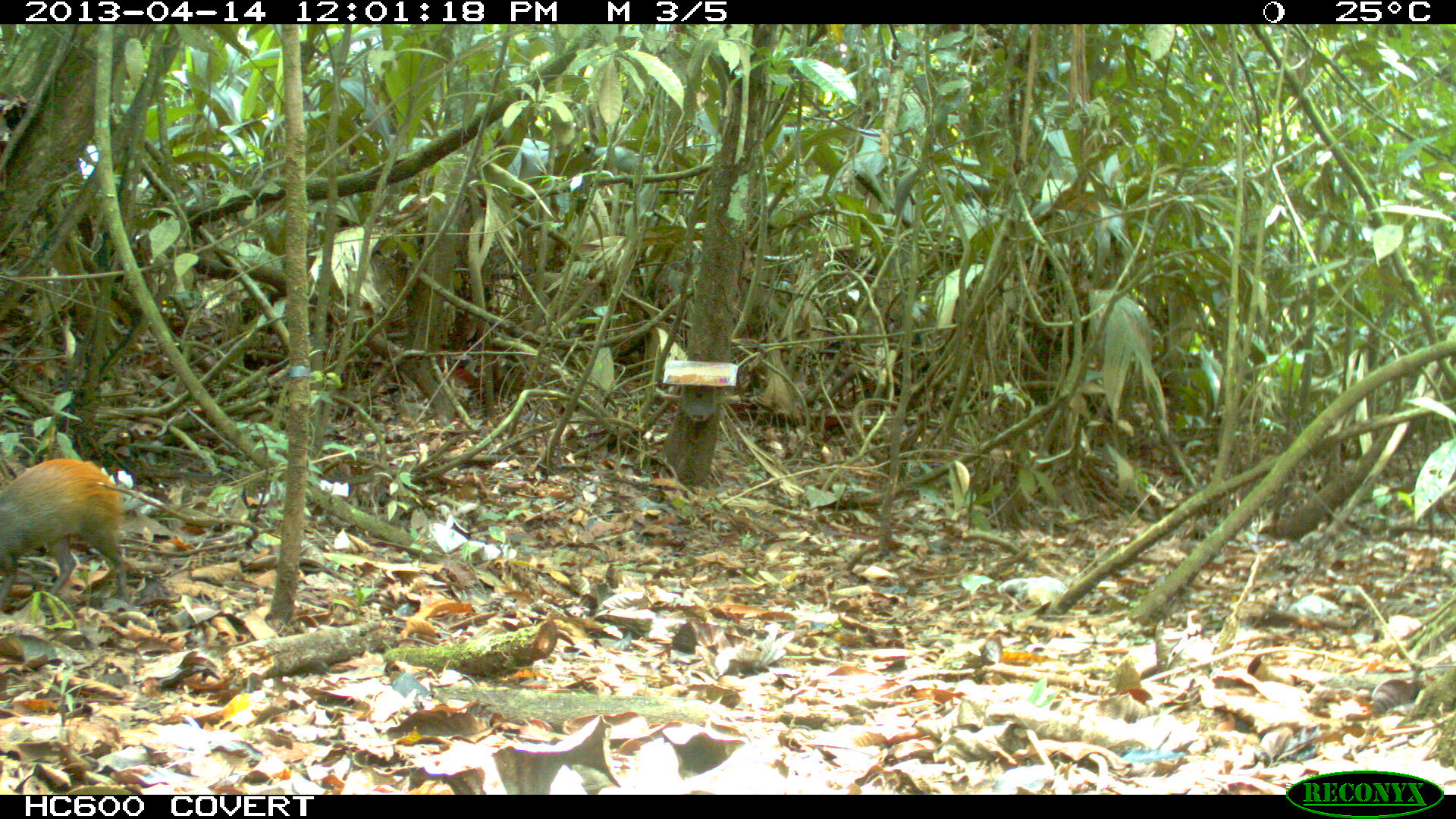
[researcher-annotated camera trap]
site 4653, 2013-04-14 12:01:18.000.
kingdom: Animalia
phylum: Chordata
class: Mammalia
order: Rodentia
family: Dasyproctidae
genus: Dasyprocta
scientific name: Dasyprocta leporina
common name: red-rumped agouti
Dasyprocta leporina (red-rumped agouti), count 2, age adult, sex female.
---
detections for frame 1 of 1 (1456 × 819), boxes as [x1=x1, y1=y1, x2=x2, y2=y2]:
dasyprocta leporina: [x1=0, y1=459, x2=128, y2=609]